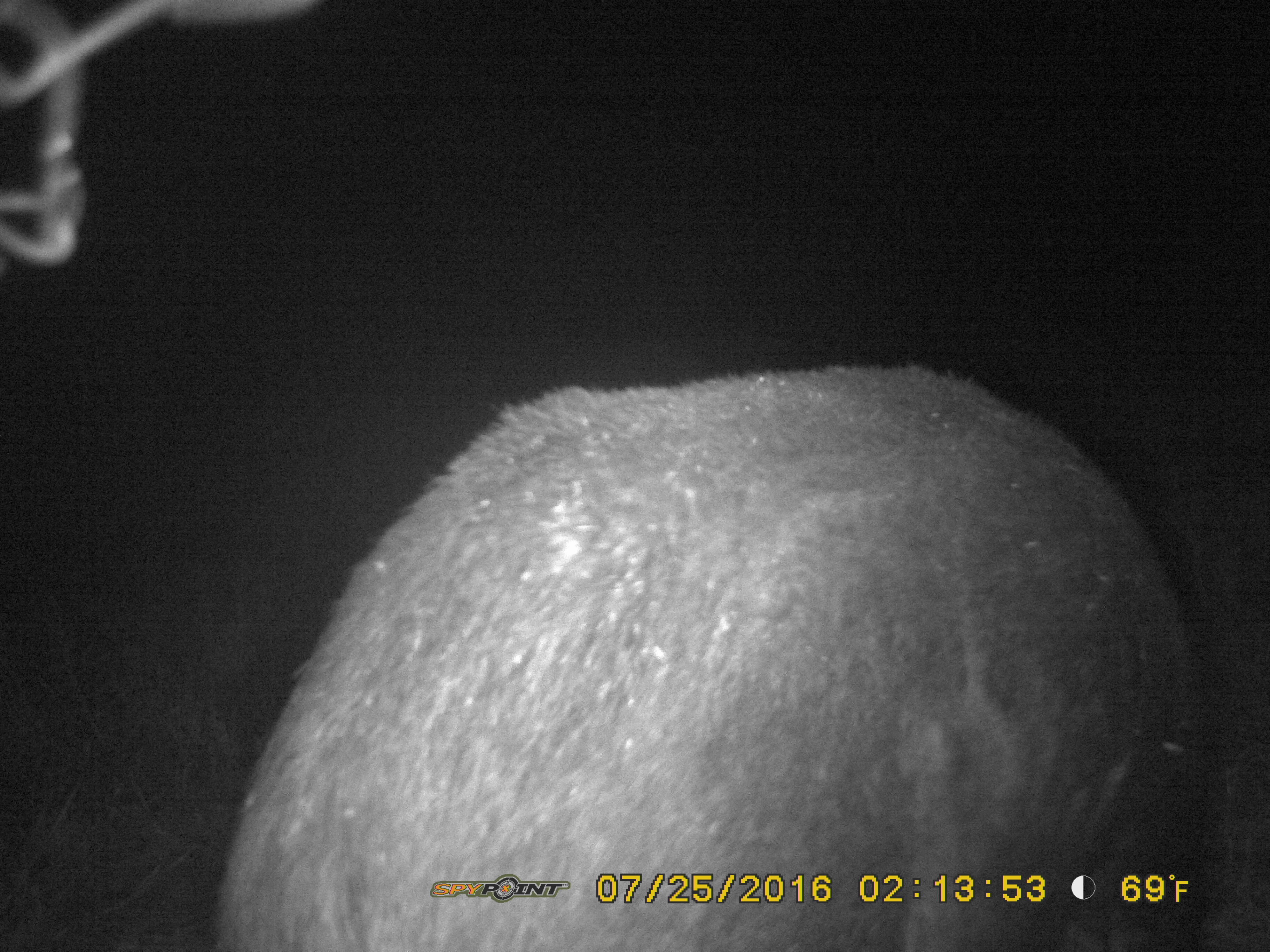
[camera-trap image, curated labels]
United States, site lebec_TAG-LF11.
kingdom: Animalia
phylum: Chordata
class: Mammalia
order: Artiodactyla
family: Suidae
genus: Sus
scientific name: Sus scrofa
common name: wild boar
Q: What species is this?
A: Sus scrofa (wild boar).